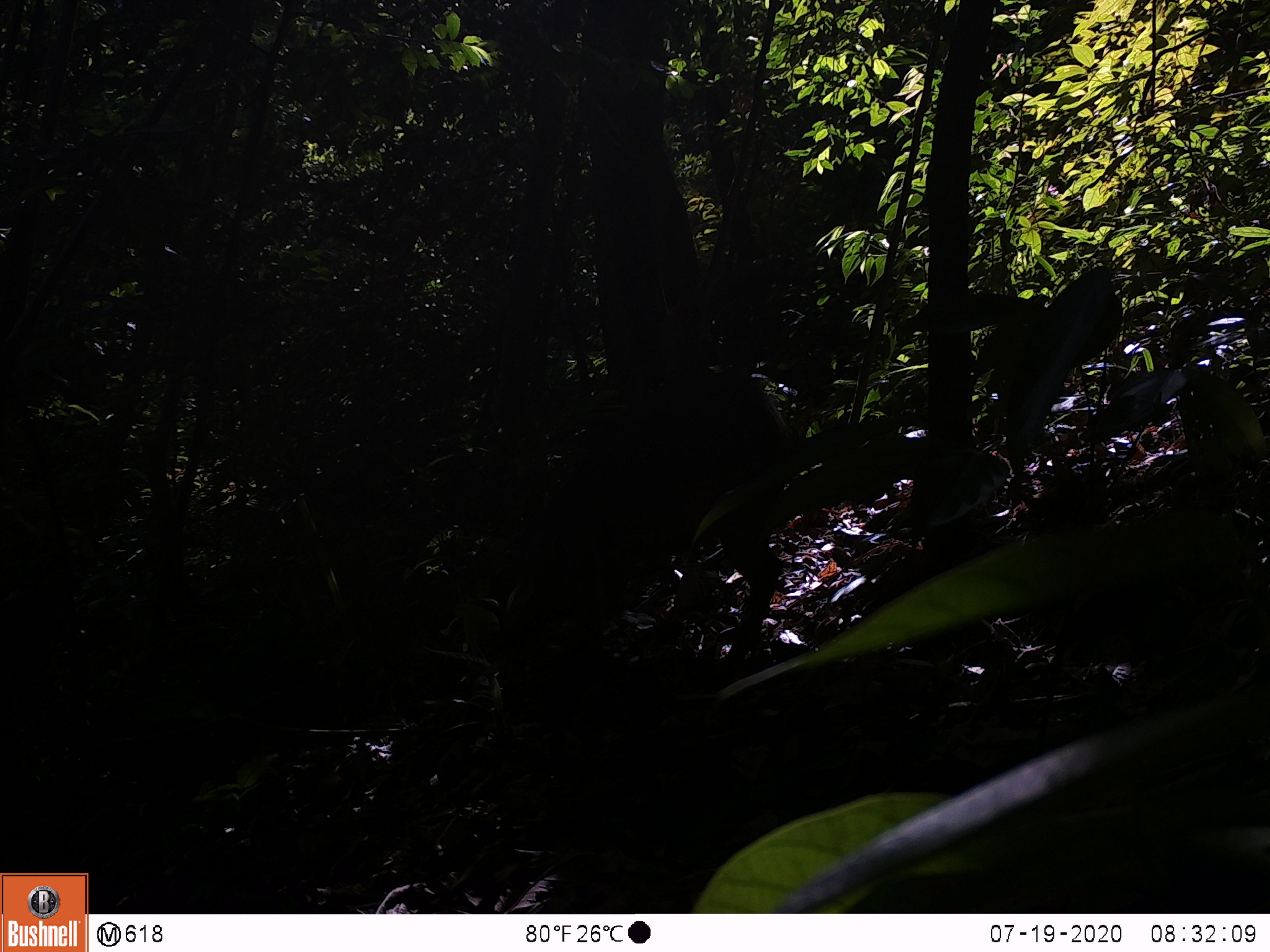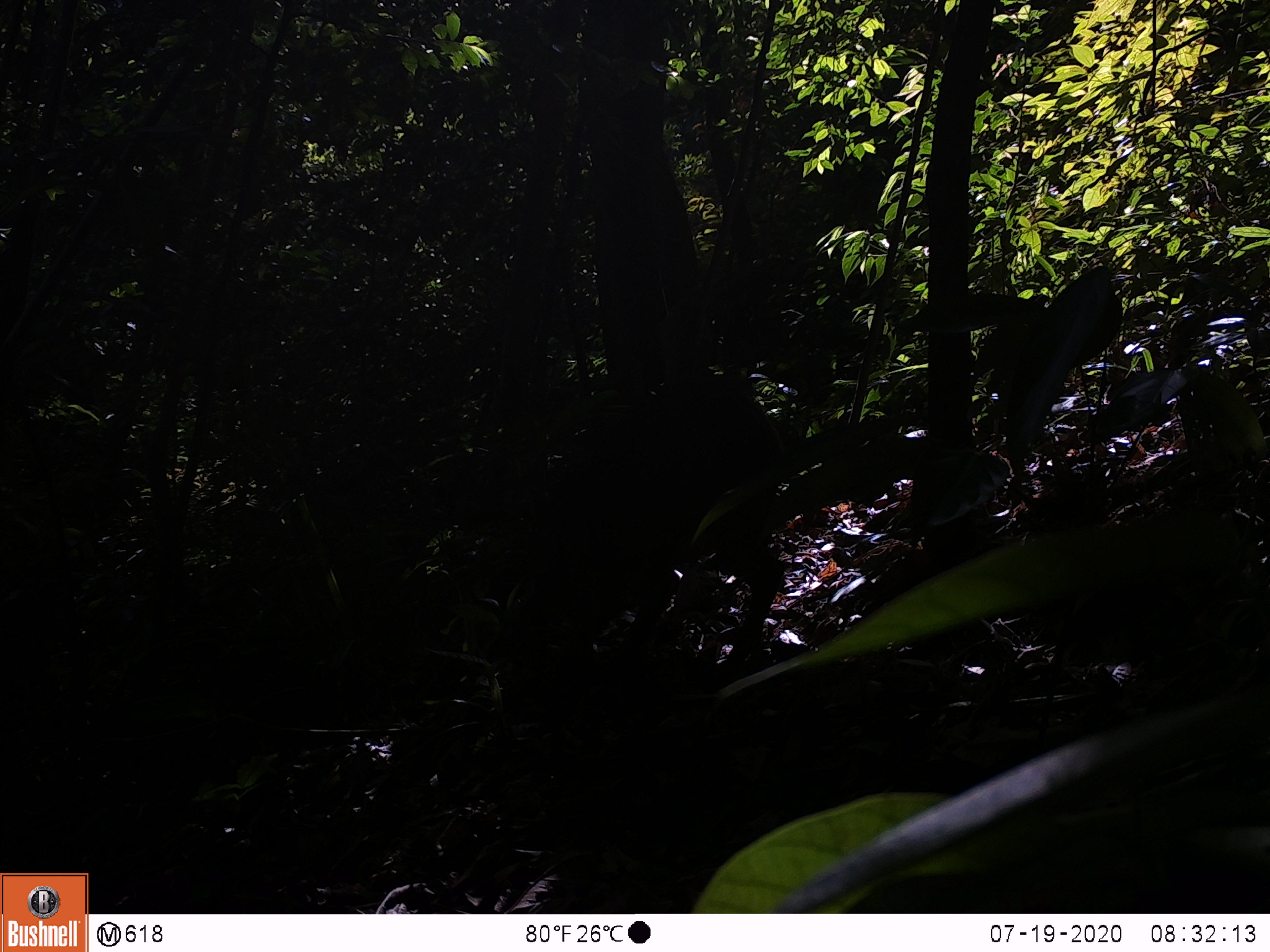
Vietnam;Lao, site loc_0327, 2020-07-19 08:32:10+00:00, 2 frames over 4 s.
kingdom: Animalia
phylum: Chordata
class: Mammalia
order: Artiodactyla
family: Suidae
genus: Sus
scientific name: Sus scrofa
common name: eurasian wild pig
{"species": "eurasian wild pig (Sus scrofa)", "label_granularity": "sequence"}